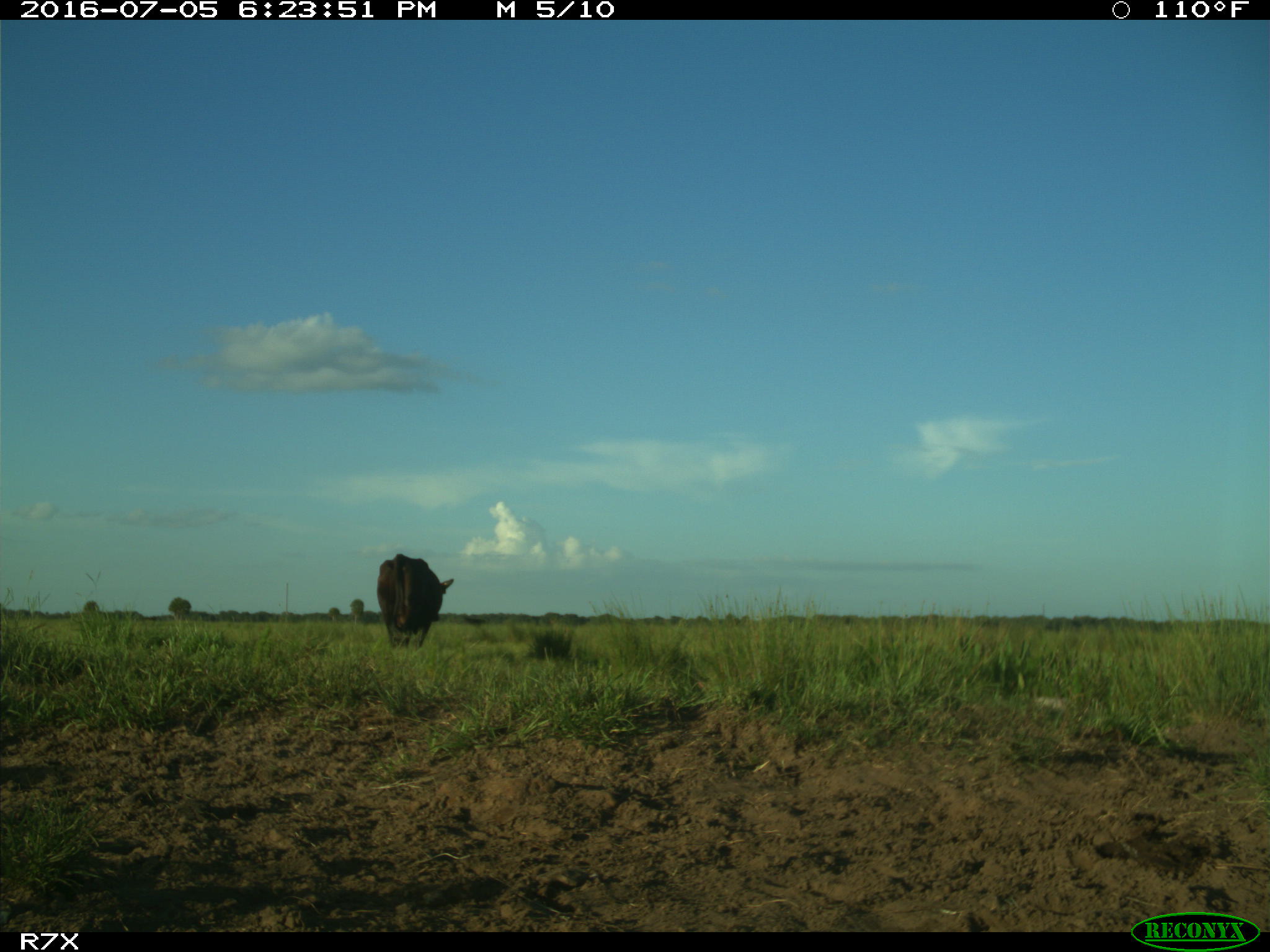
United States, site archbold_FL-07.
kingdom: Animalia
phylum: Chordata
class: Mammalia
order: Artiodactyla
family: Bovidae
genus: Bos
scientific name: Bos taurus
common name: domestic cow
Bos taurus (domestic cow).